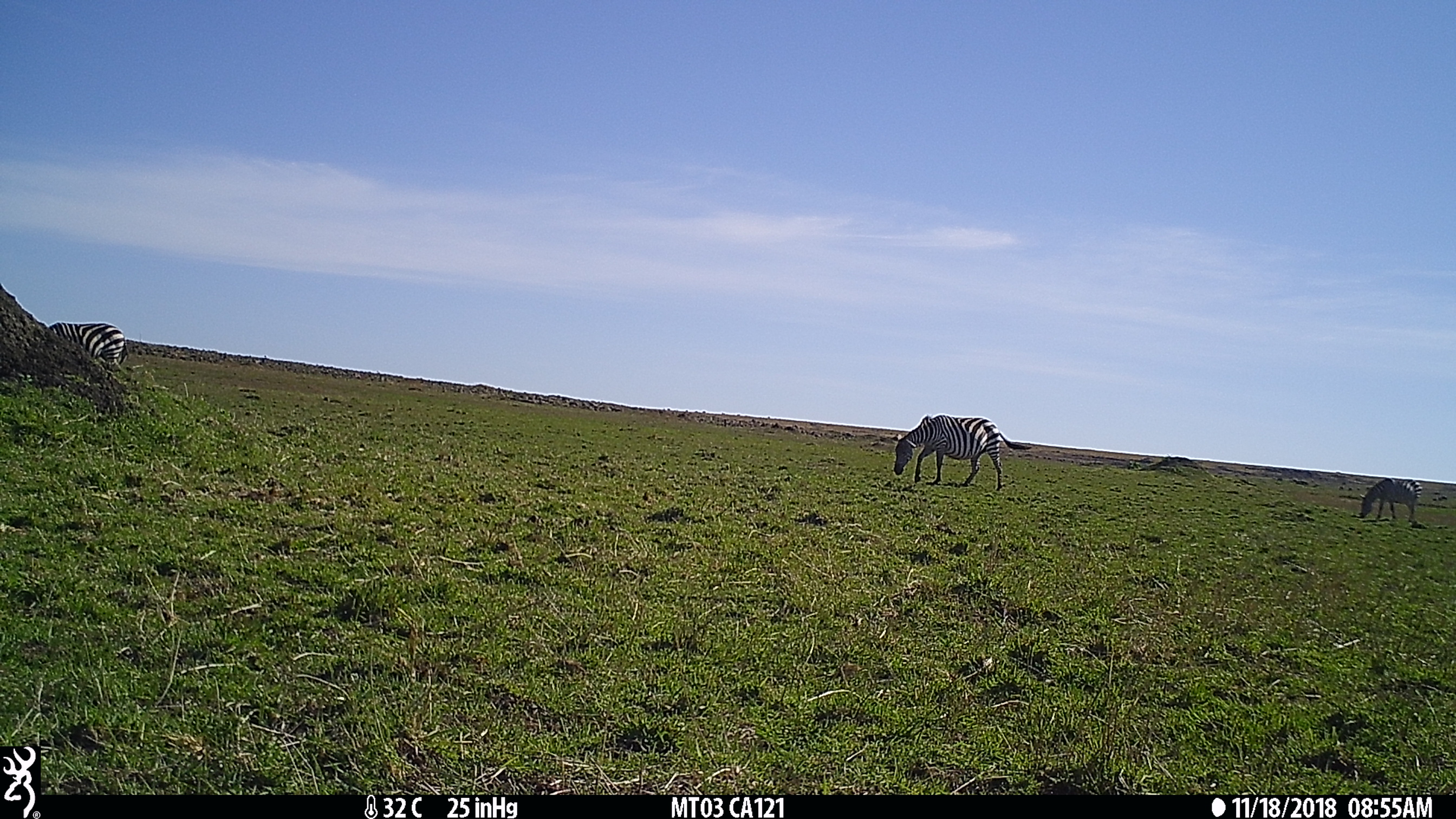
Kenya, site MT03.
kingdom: Animalia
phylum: Chordata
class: Mammalia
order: Perissodactyla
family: Equidae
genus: Equus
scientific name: Equus quagga burchellii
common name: burchell's zebra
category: zebra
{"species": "zebra (burchell's zebra) (Equus quagga burchellii)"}